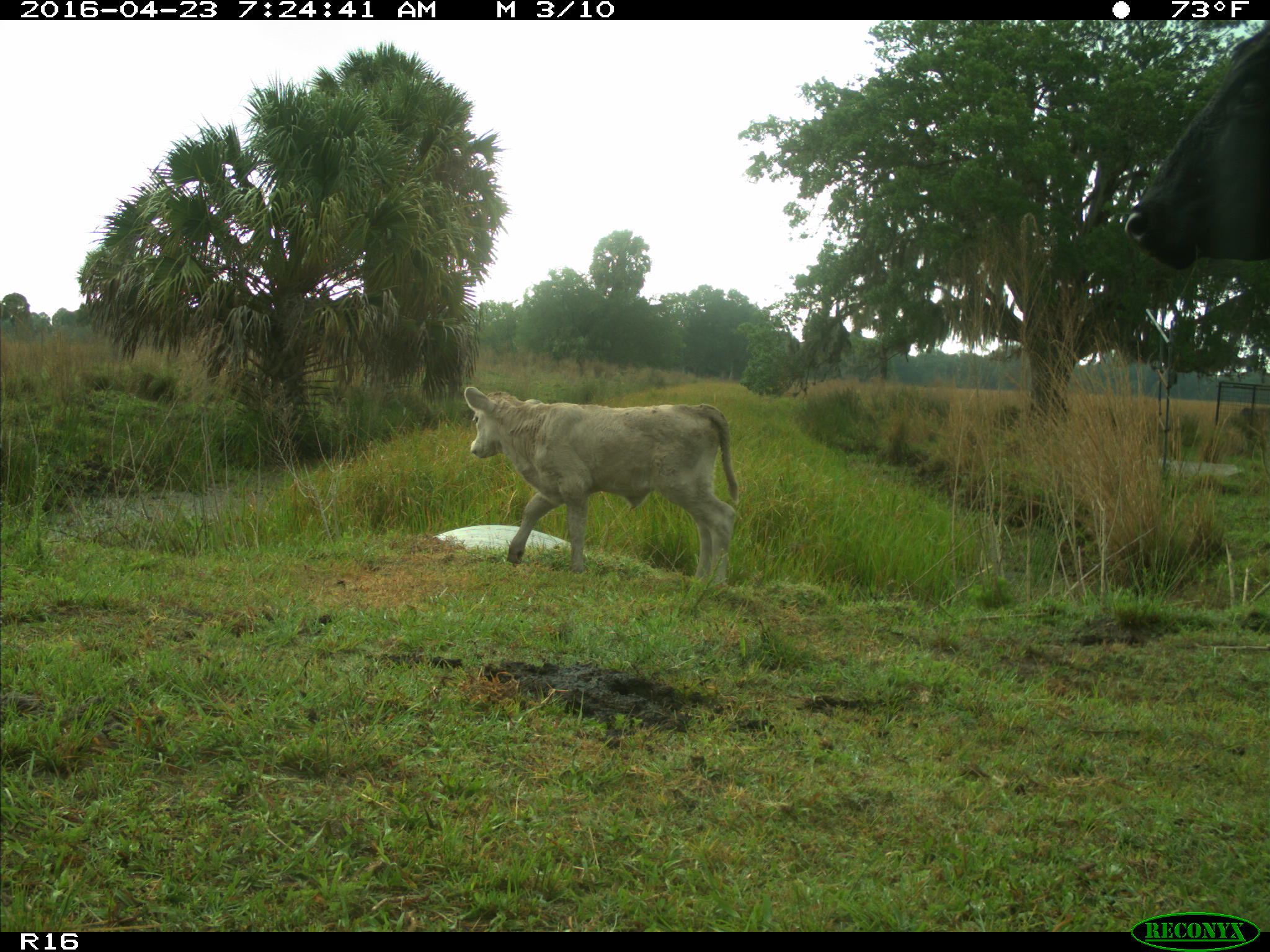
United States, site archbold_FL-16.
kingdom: Animalia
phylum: Chordata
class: Mammalia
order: Artiodactyla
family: Bovidae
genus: Bos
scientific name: Bos taurus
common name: domestic cow